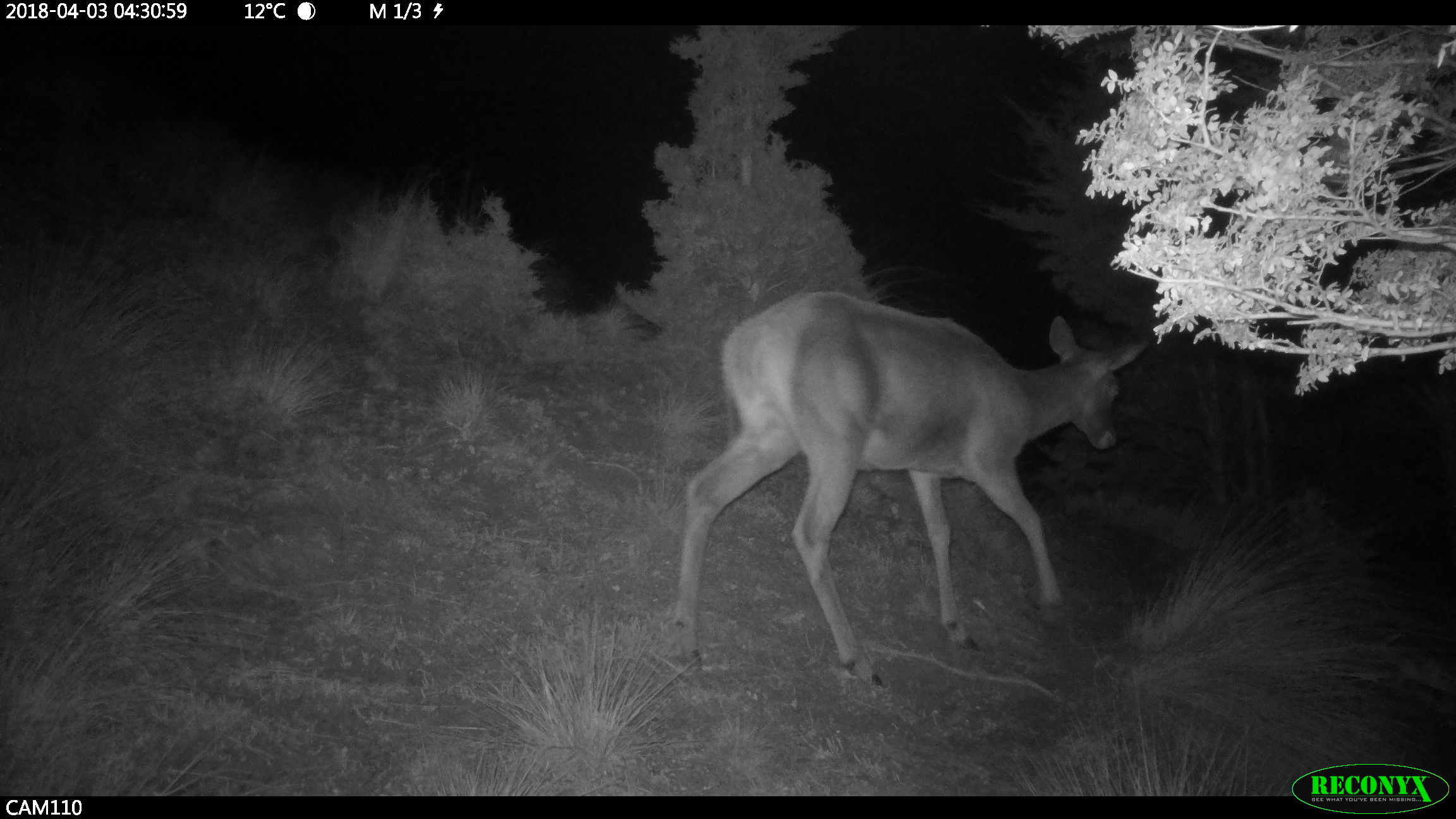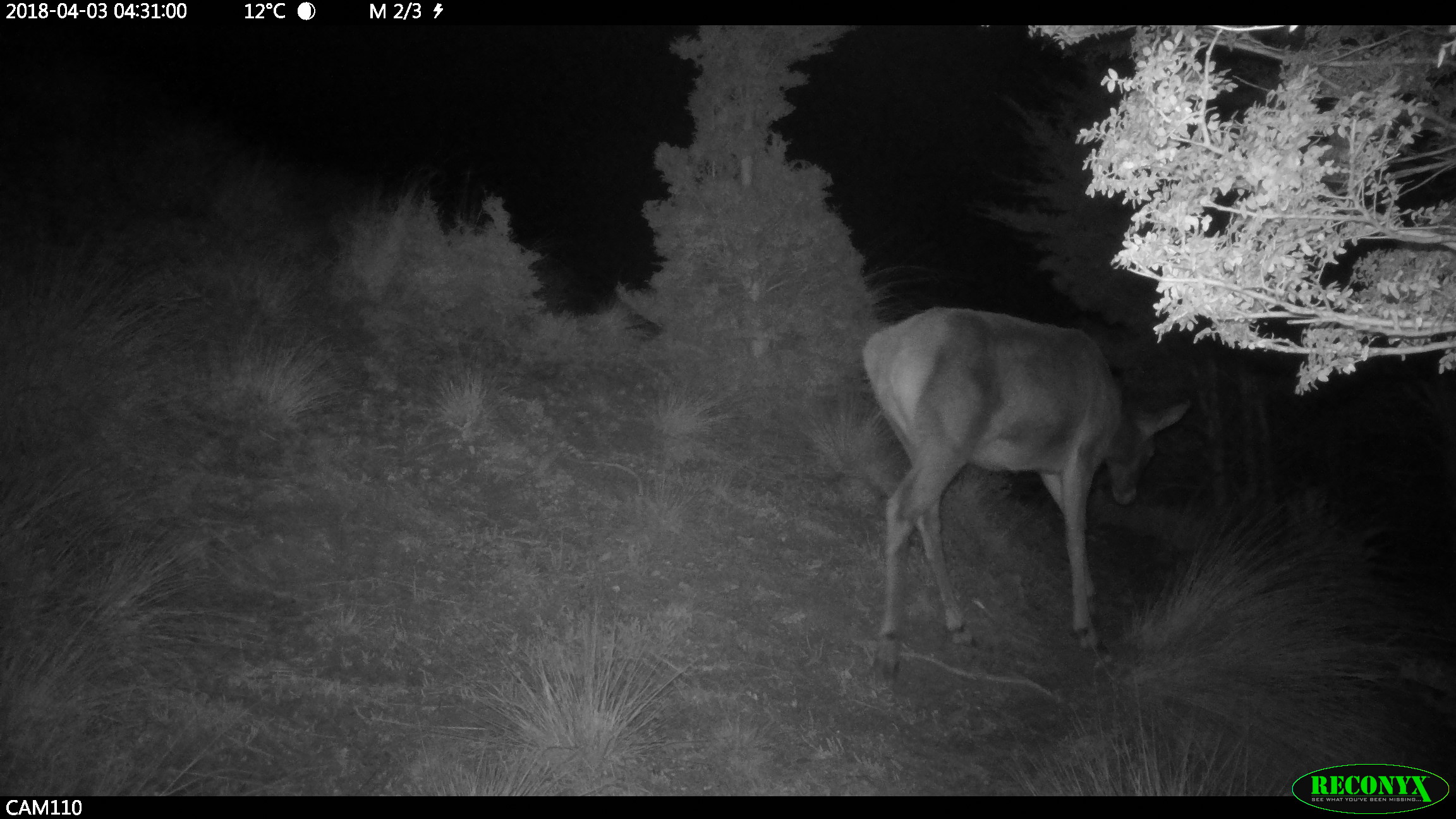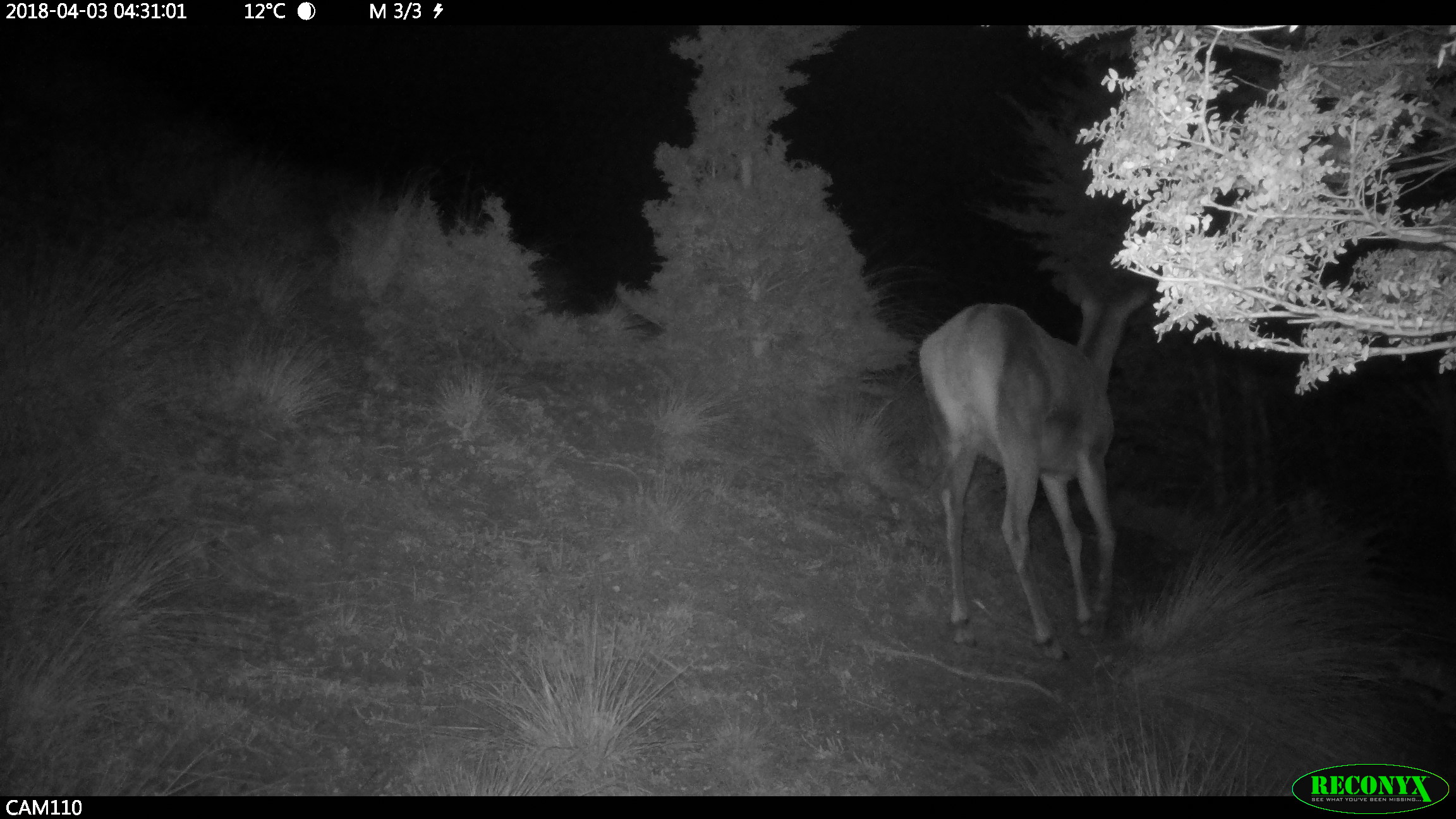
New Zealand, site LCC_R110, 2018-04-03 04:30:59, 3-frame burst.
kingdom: Animalia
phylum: Chordata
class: Mammalia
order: Artiodactyla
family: Cervidae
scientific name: Cervidae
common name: deer